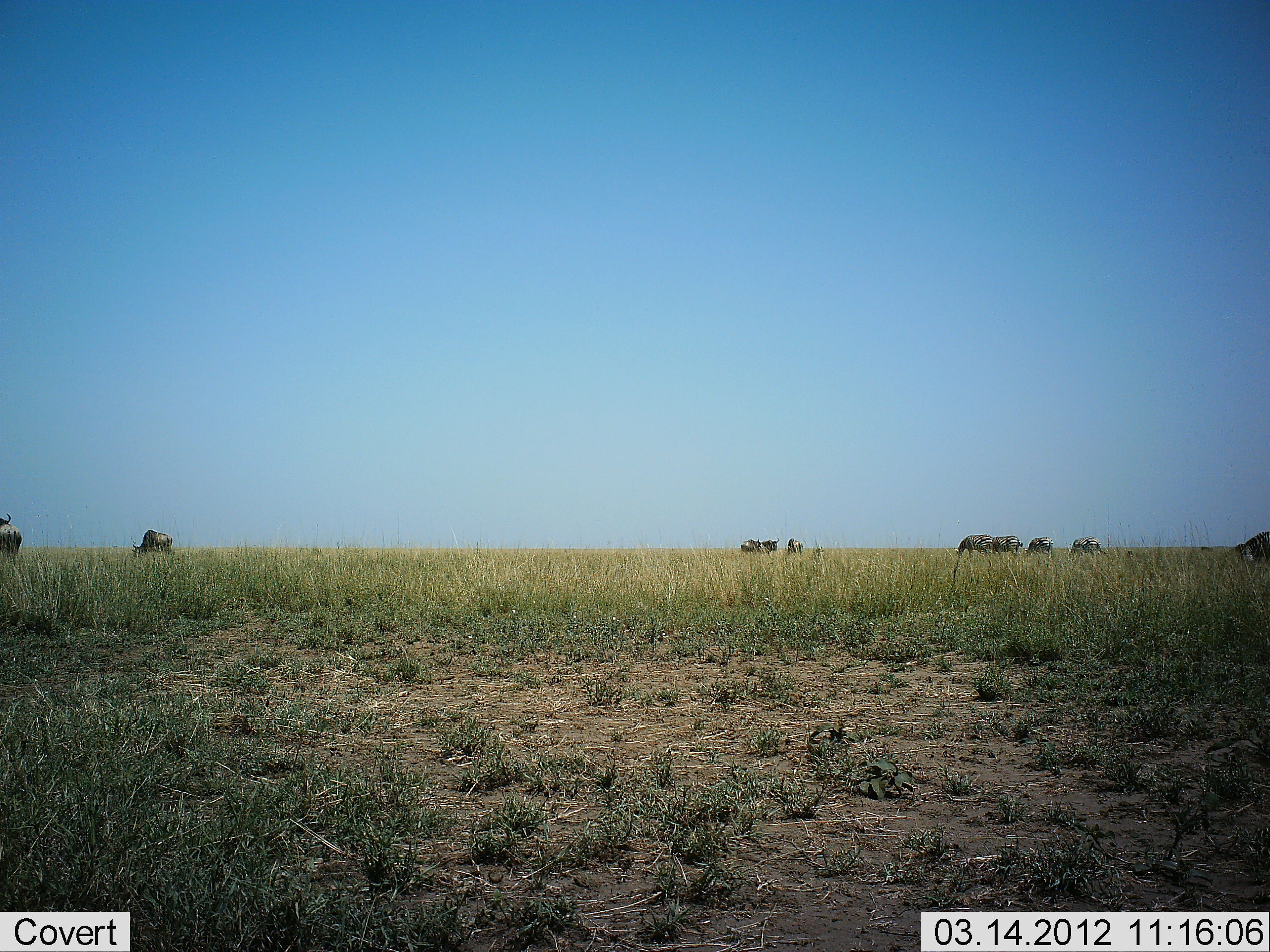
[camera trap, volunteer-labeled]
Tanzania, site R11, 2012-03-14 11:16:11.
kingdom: Animalia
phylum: Chordata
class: Mammalia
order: Artiodactyla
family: Bovidae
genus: Connochaetes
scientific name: Connochaetes taurinus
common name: blue wildebeest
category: wildebeest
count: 9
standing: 39%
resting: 9%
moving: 9%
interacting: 4%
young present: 0%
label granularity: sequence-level